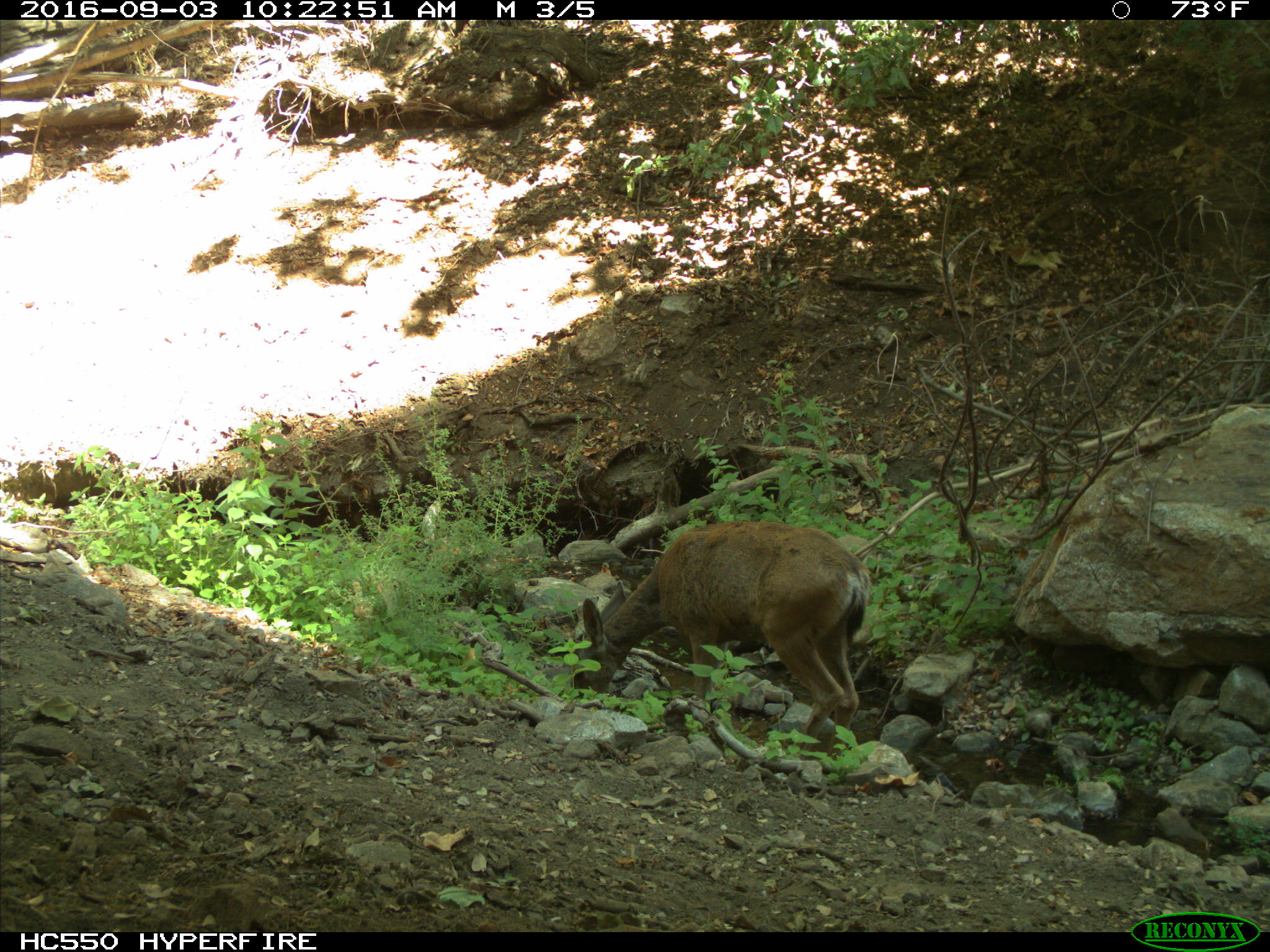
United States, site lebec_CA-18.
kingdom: Animalia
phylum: Chordata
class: Mammalia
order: Artiodactyla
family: Cervidae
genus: Odocoileus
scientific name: Odocoileus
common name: deer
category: unidentified deer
Unidentified deer (deer) (Odocoileus).